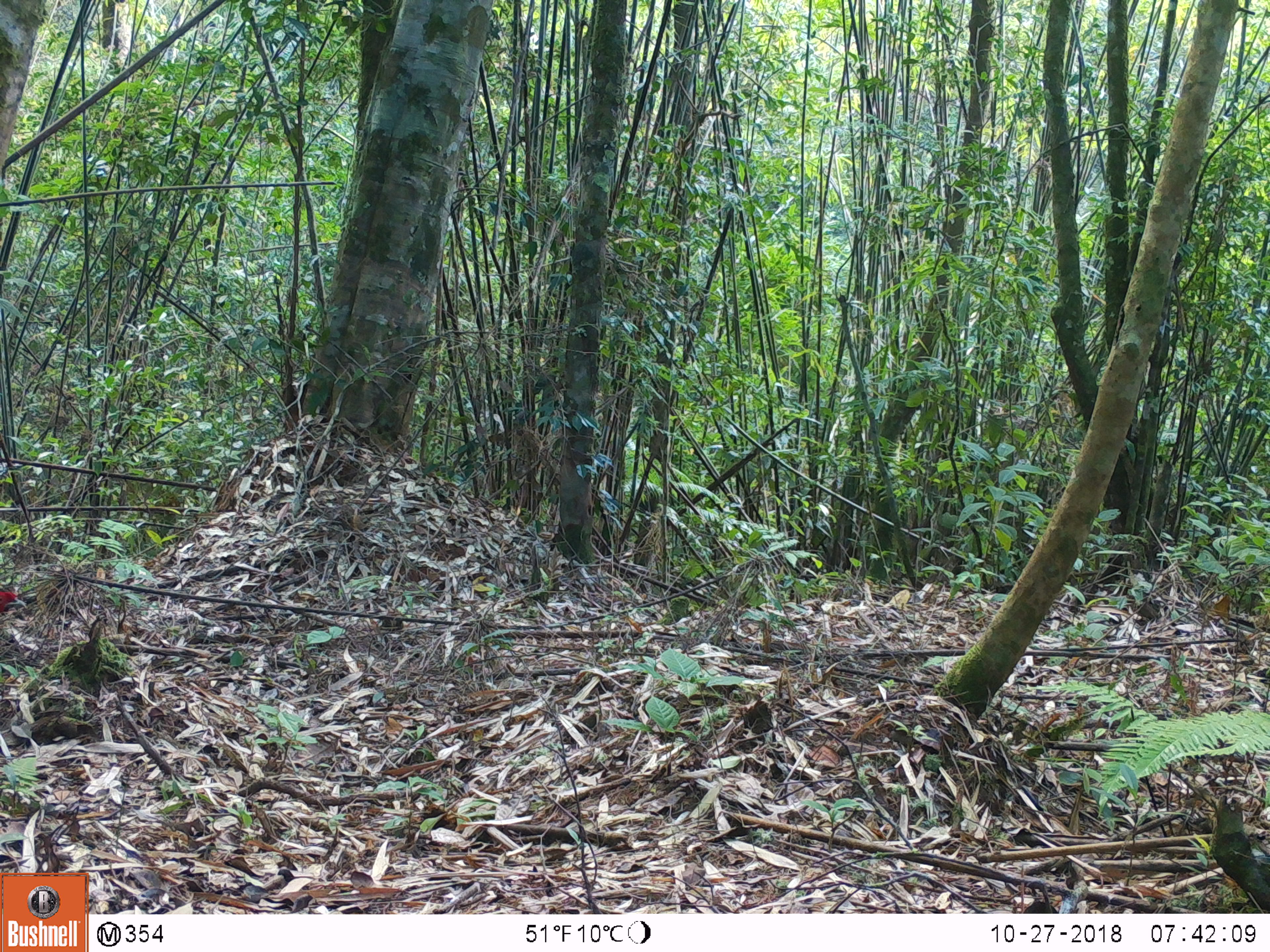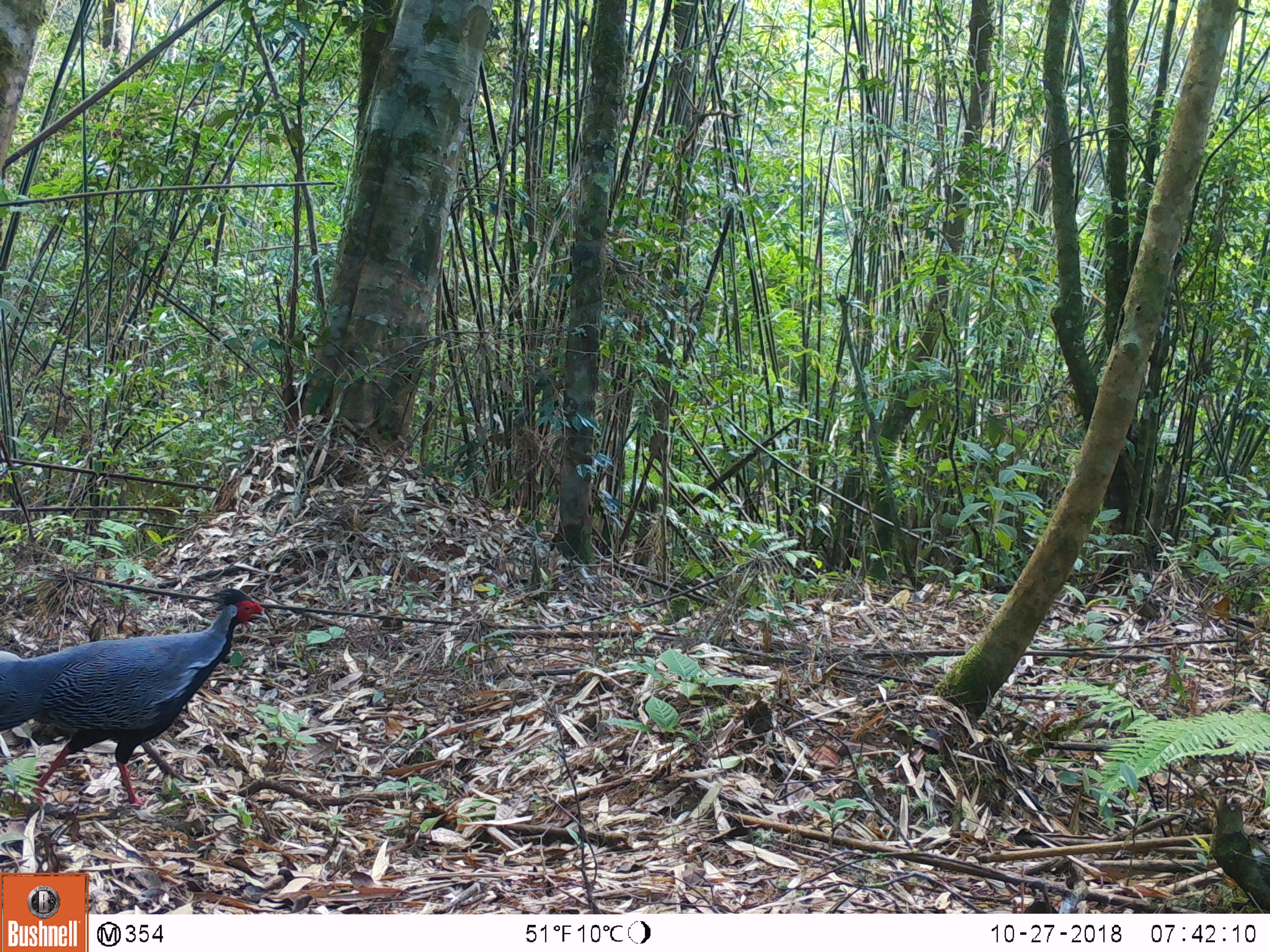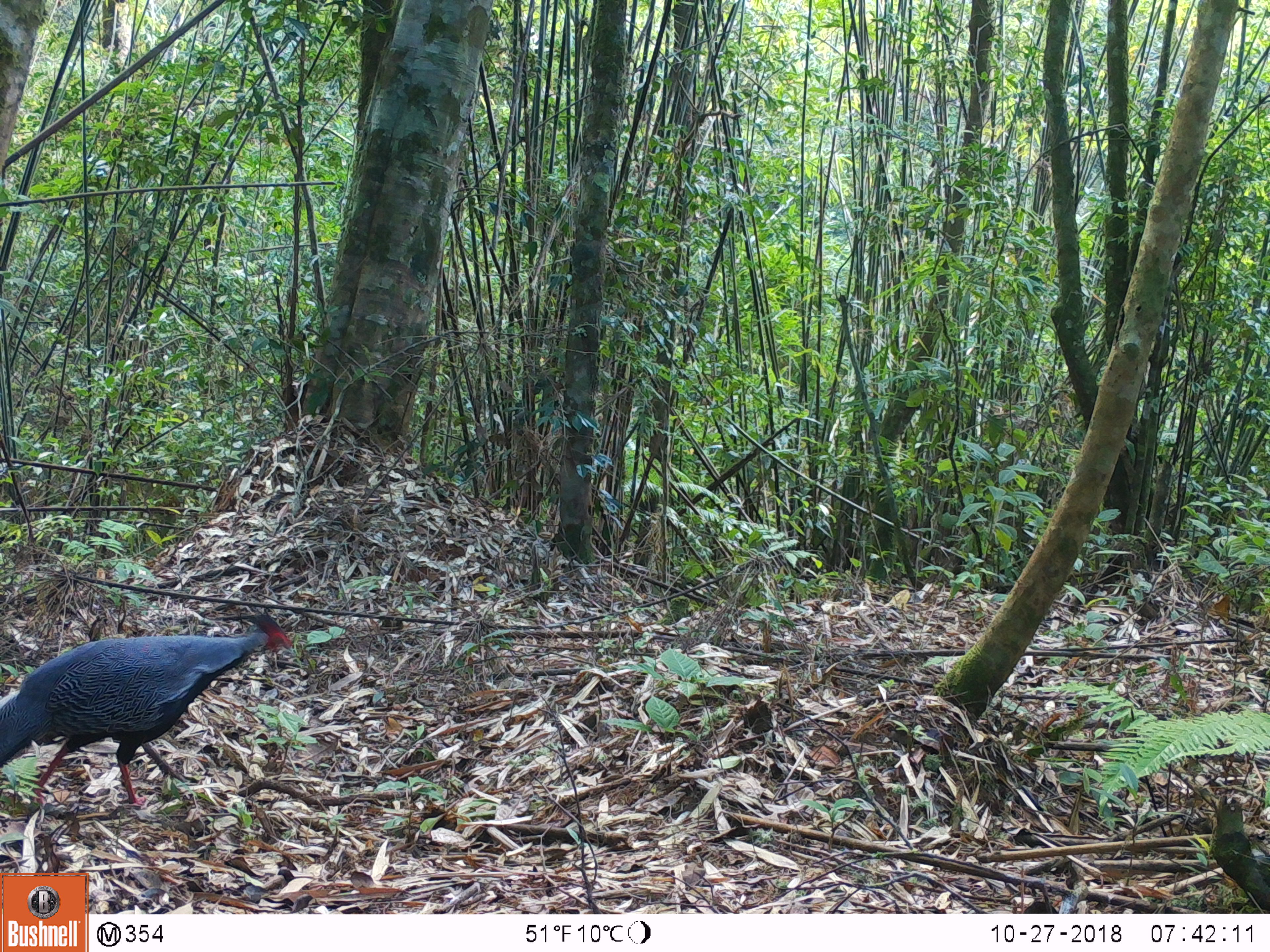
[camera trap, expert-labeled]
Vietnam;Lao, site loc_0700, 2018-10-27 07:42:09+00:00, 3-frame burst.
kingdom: Animalia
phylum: Chordata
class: Aves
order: Galliformes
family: Phasianidae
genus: Lophura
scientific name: Lophura nycthemera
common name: silver pheasant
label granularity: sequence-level